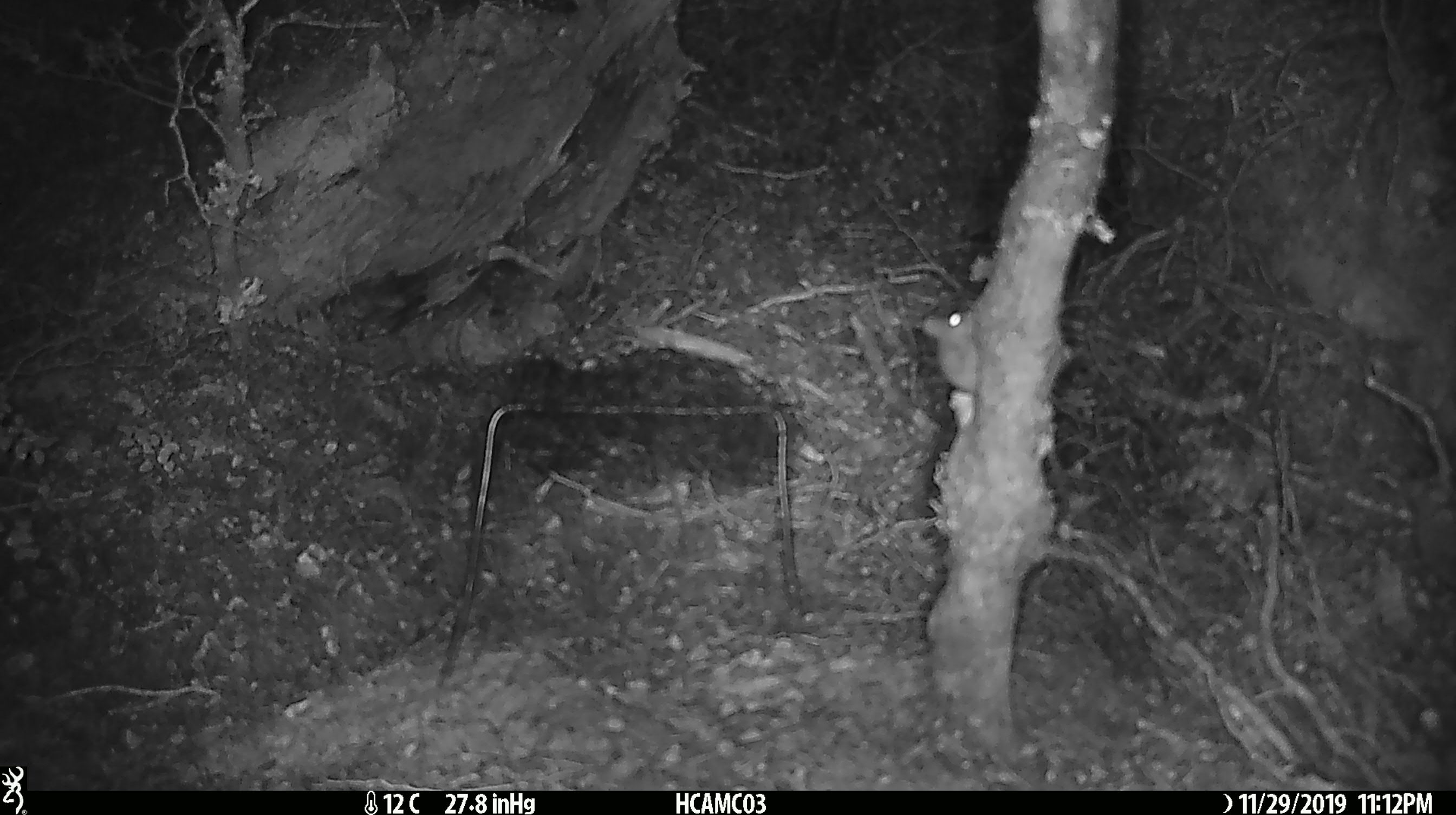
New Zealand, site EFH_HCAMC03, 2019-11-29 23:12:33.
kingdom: Animalia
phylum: Chordata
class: Mammalia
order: Rodentia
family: Muridae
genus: Mus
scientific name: Mus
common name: mouse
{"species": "mouse (Mus)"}